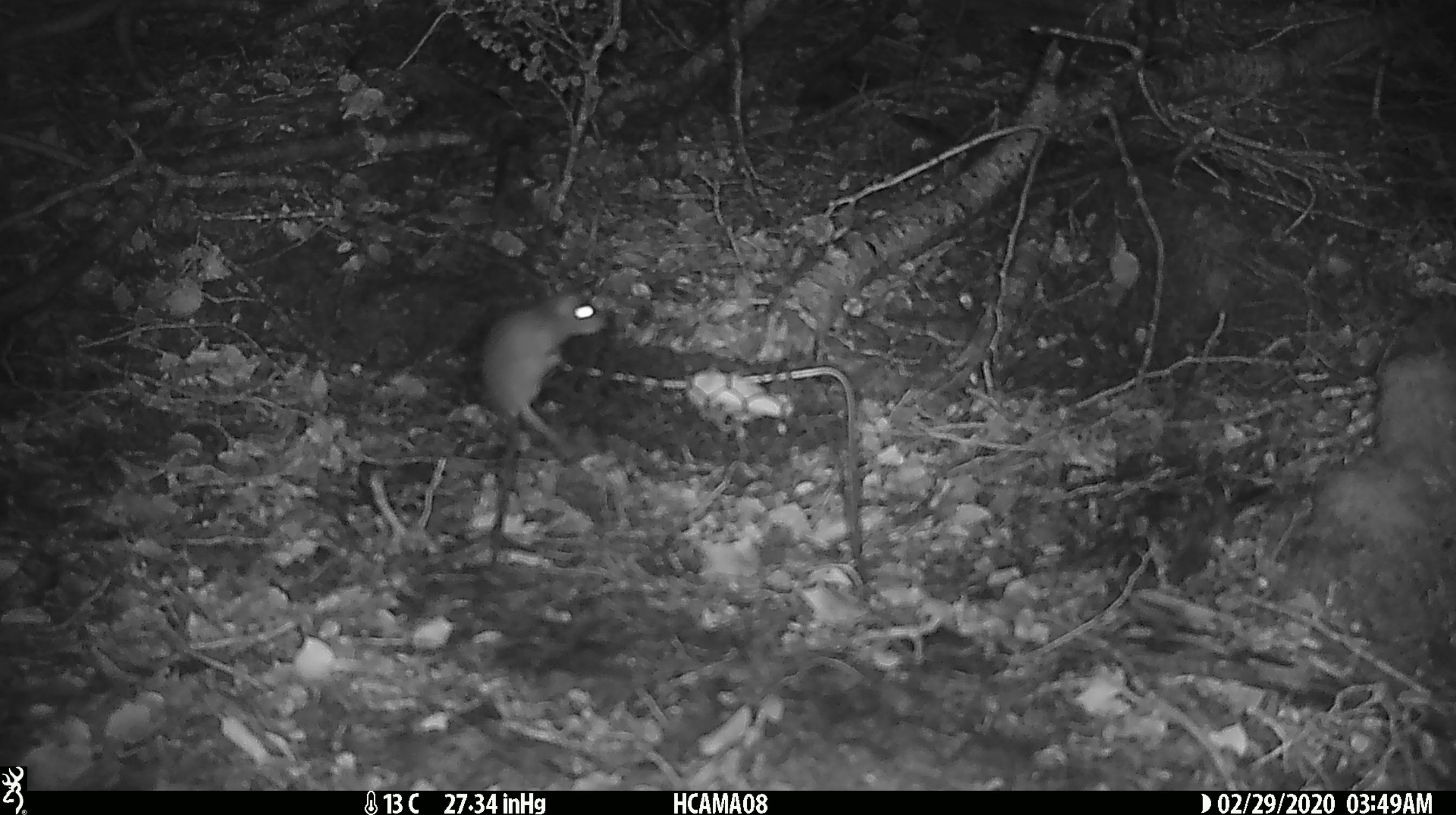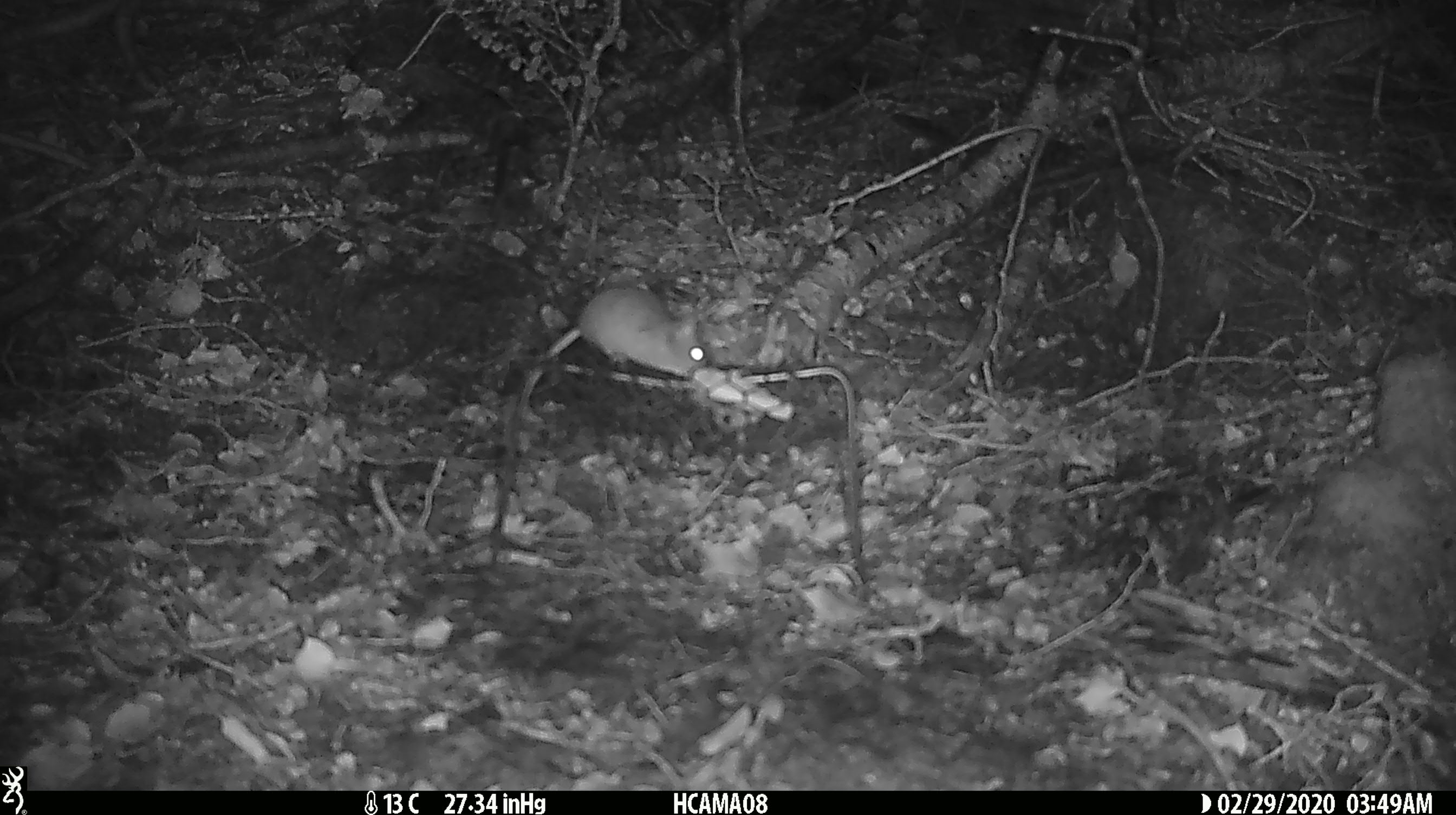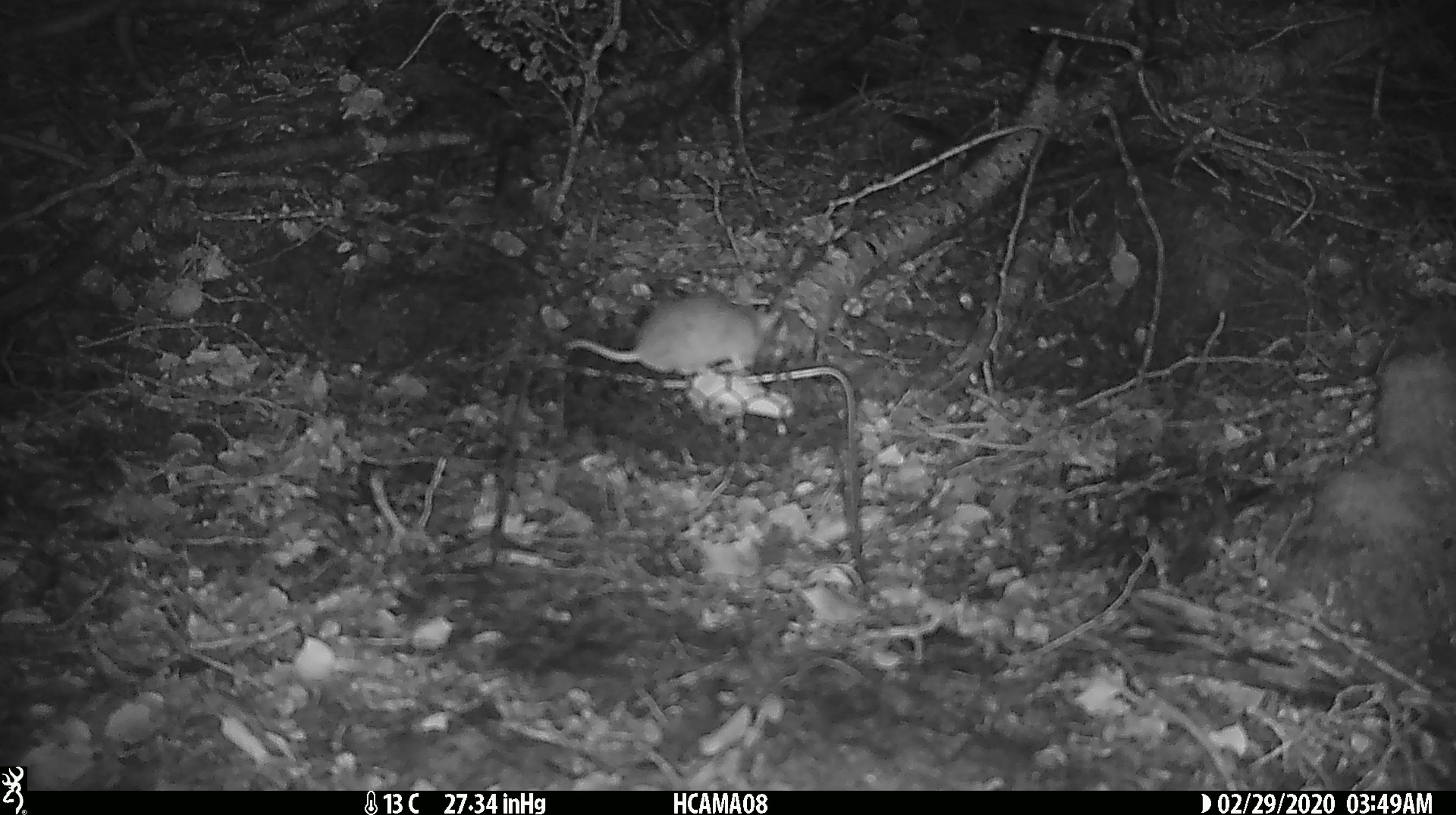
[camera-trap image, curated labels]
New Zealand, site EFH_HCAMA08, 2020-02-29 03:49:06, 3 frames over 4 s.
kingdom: Animalia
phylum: Chordata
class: Mammalia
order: Rodentia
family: Muridae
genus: Mus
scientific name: Mus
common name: mouse